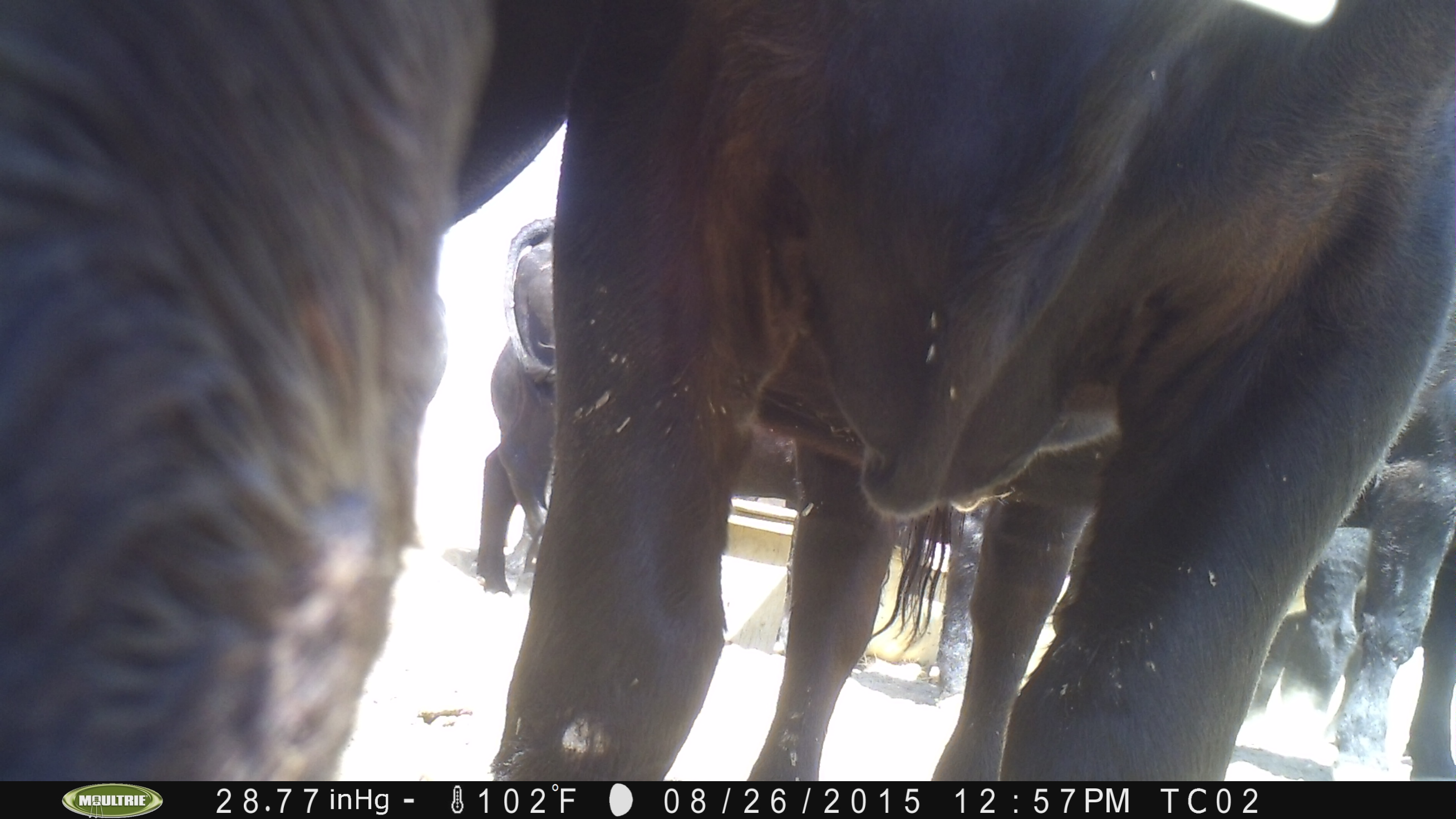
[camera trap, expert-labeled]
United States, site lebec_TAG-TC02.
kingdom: Animalia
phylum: Chordata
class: Mammalia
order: Artiodactyla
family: Bovidae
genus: Bos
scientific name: Bos taurus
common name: domestic cow